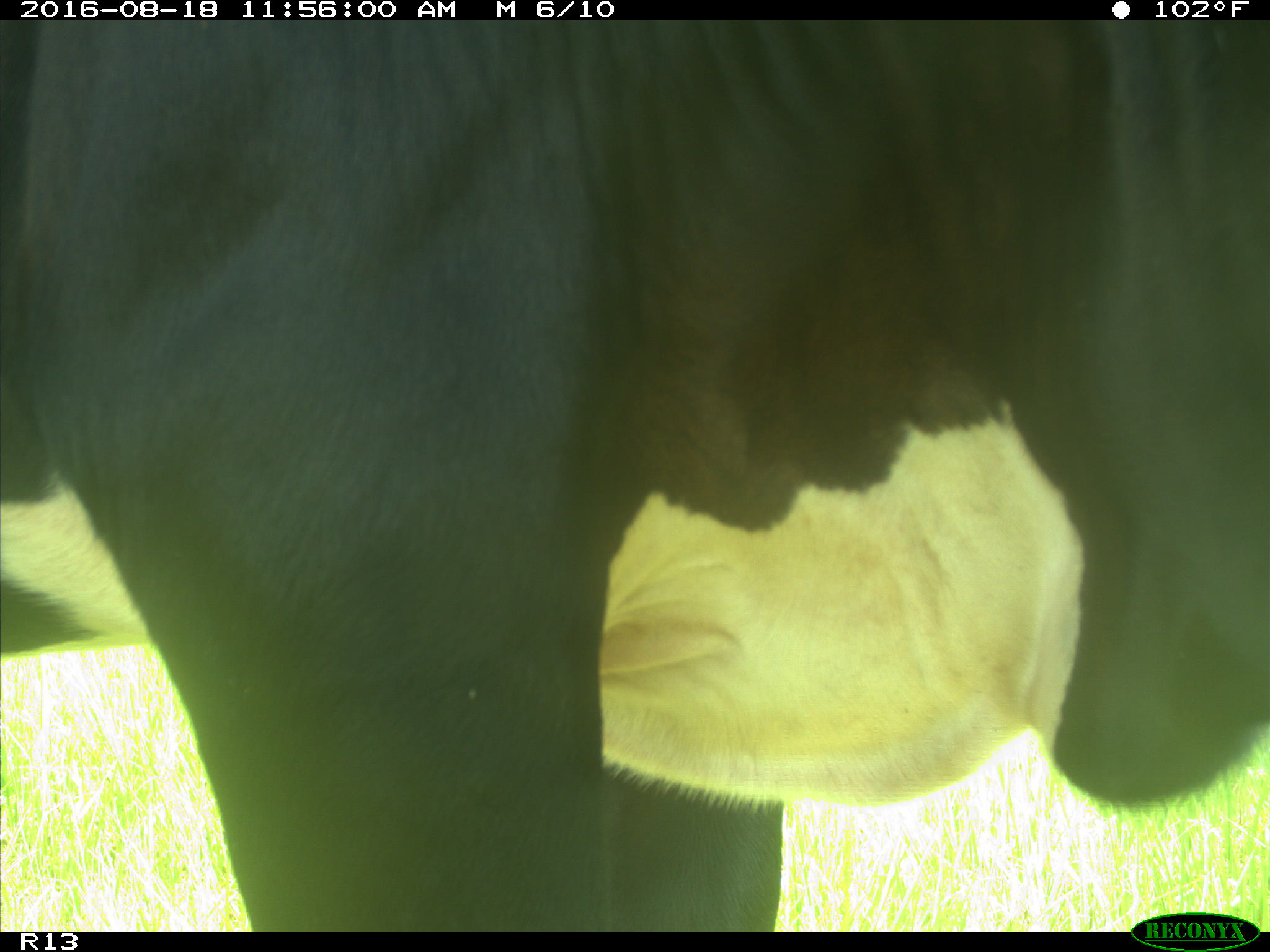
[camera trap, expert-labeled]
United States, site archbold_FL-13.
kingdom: Animalia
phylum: Chordata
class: Mammalia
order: Artiodactyla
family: Bovidae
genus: Bos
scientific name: Bos taurus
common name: domestic cow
Bos taurus (domestic cow).